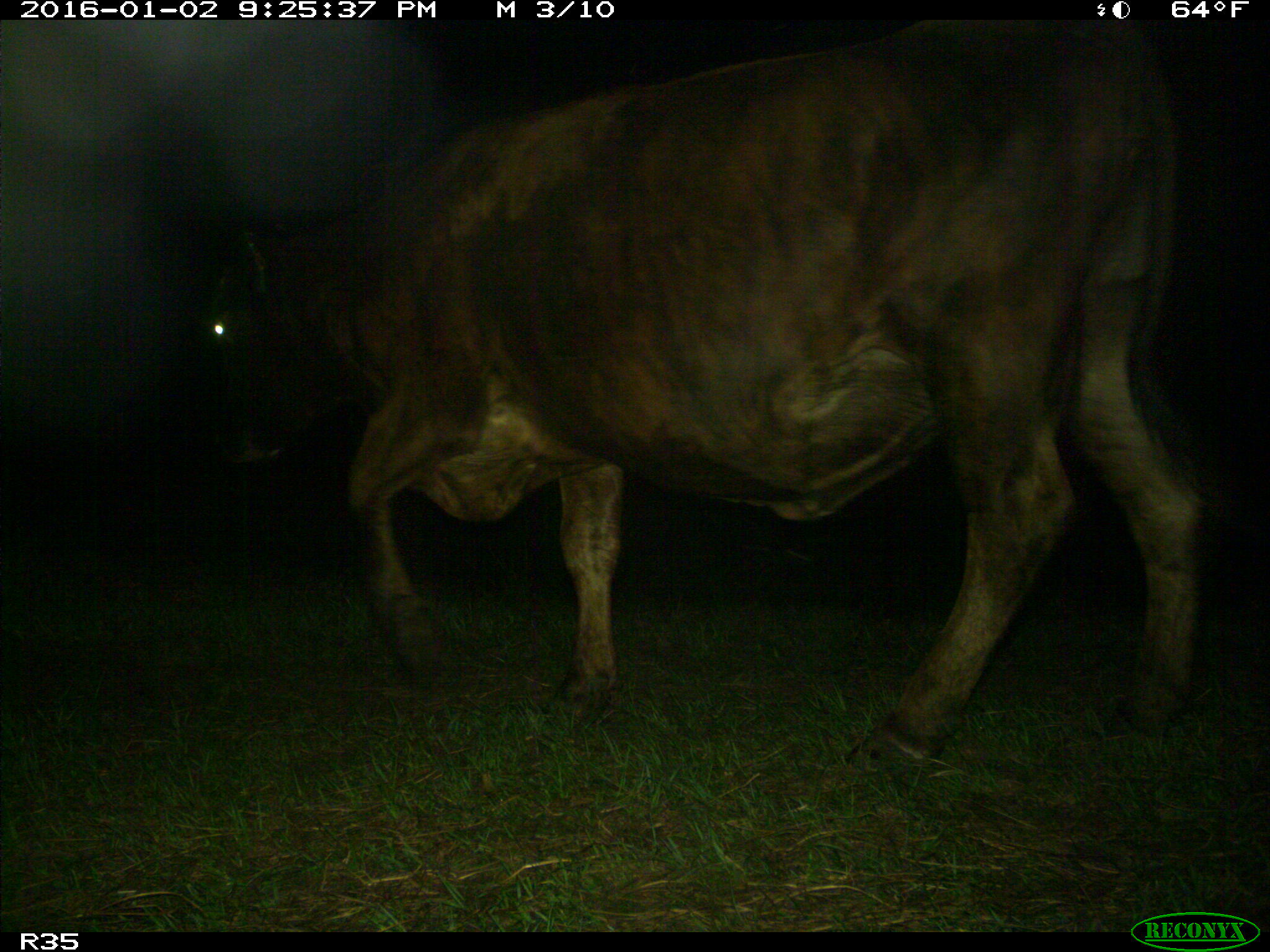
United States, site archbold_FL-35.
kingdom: Animalia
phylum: Chordata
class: Mammalia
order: Artiodactyla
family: Bovidae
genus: Bos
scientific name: Bos taurus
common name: domestic cow